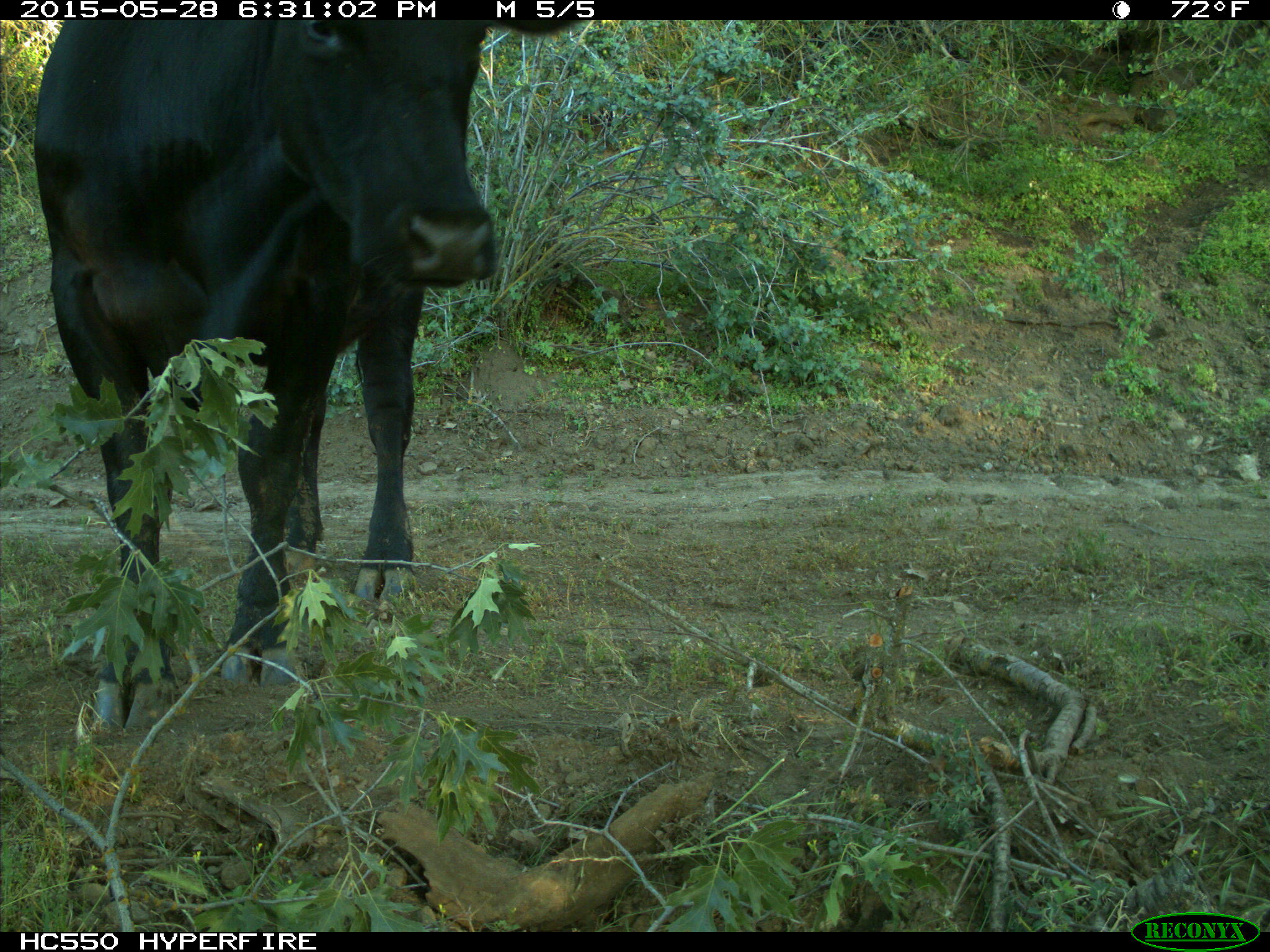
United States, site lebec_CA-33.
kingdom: Animalia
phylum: Chordata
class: Mammalia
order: Artiodactyla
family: Bovidae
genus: Bos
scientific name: Bos taurus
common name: domestic cow